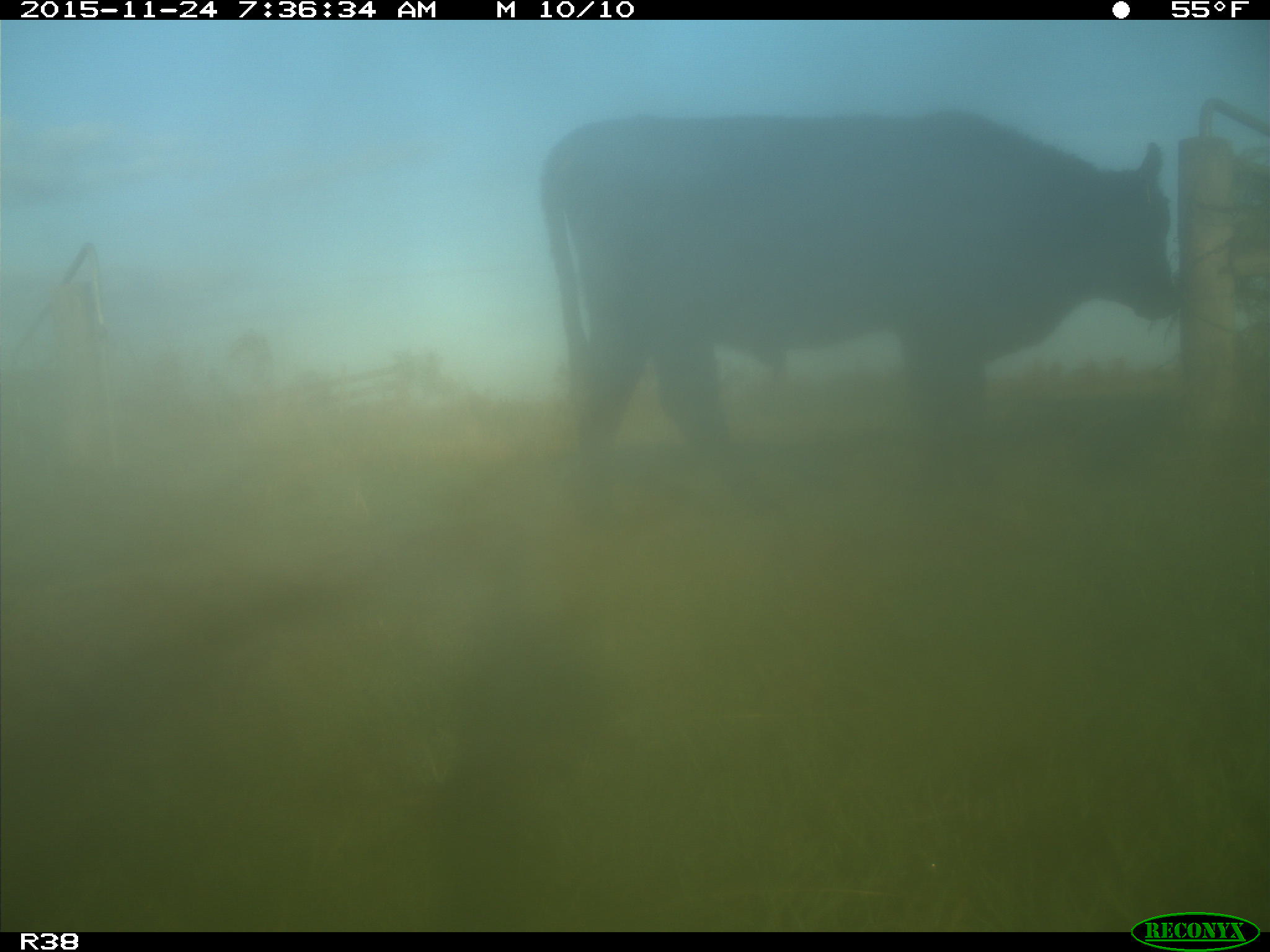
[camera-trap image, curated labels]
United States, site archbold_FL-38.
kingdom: Animalia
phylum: Chordata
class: Mammalia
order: Artiodactyla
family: Bovidae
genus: Bos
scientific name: Bos taurus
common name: domestic cow